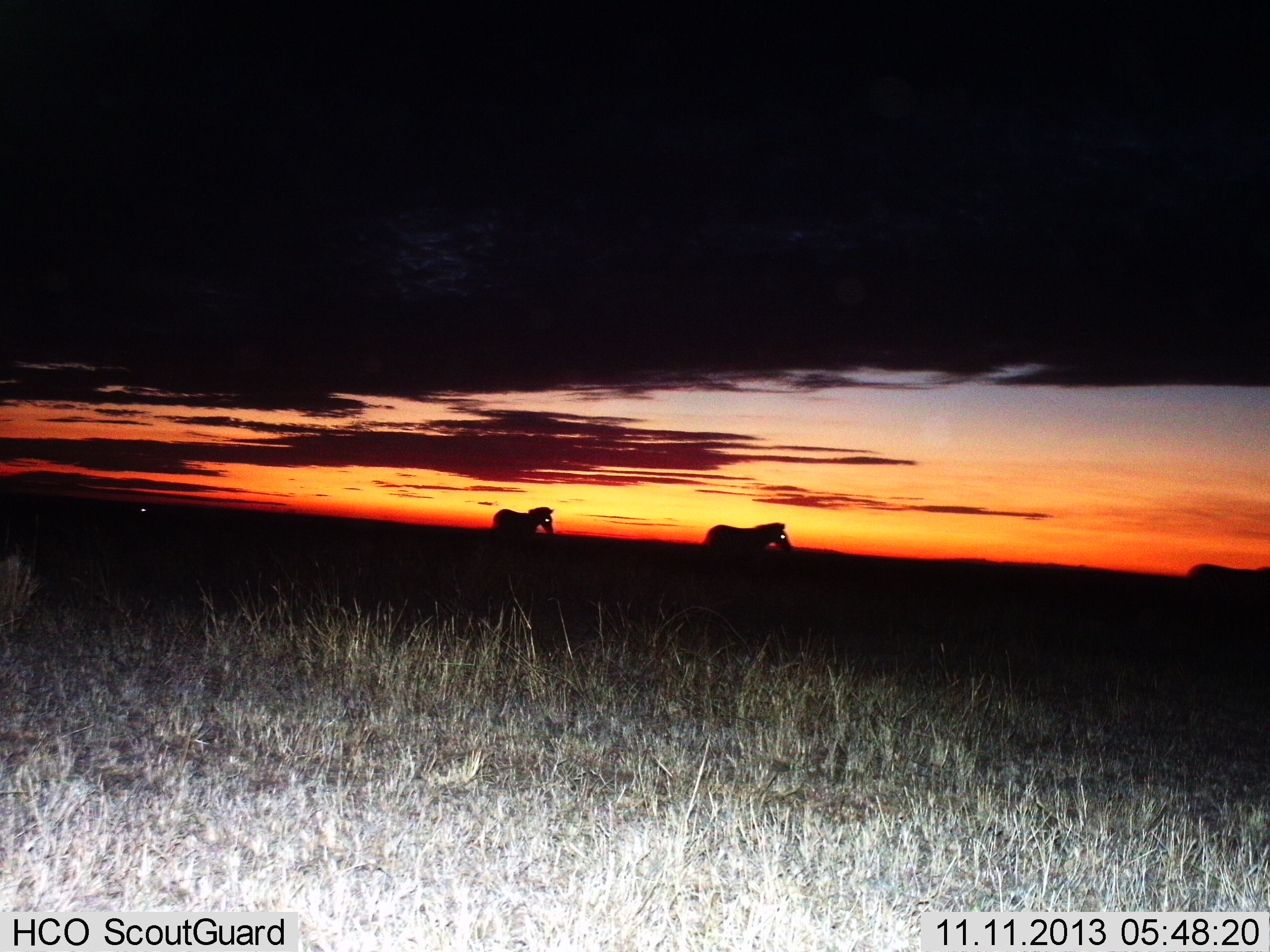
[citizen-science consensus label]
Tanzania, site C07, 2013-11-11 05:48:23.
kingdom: Animalia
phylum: Chordata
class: Mammalia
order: Perissodactyla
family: Equidae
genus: Equus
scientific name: Equus quagga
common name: plains zebra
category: zebra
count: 3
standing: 15%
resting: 0%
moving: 85%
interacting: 0%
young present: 0%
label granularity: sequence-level